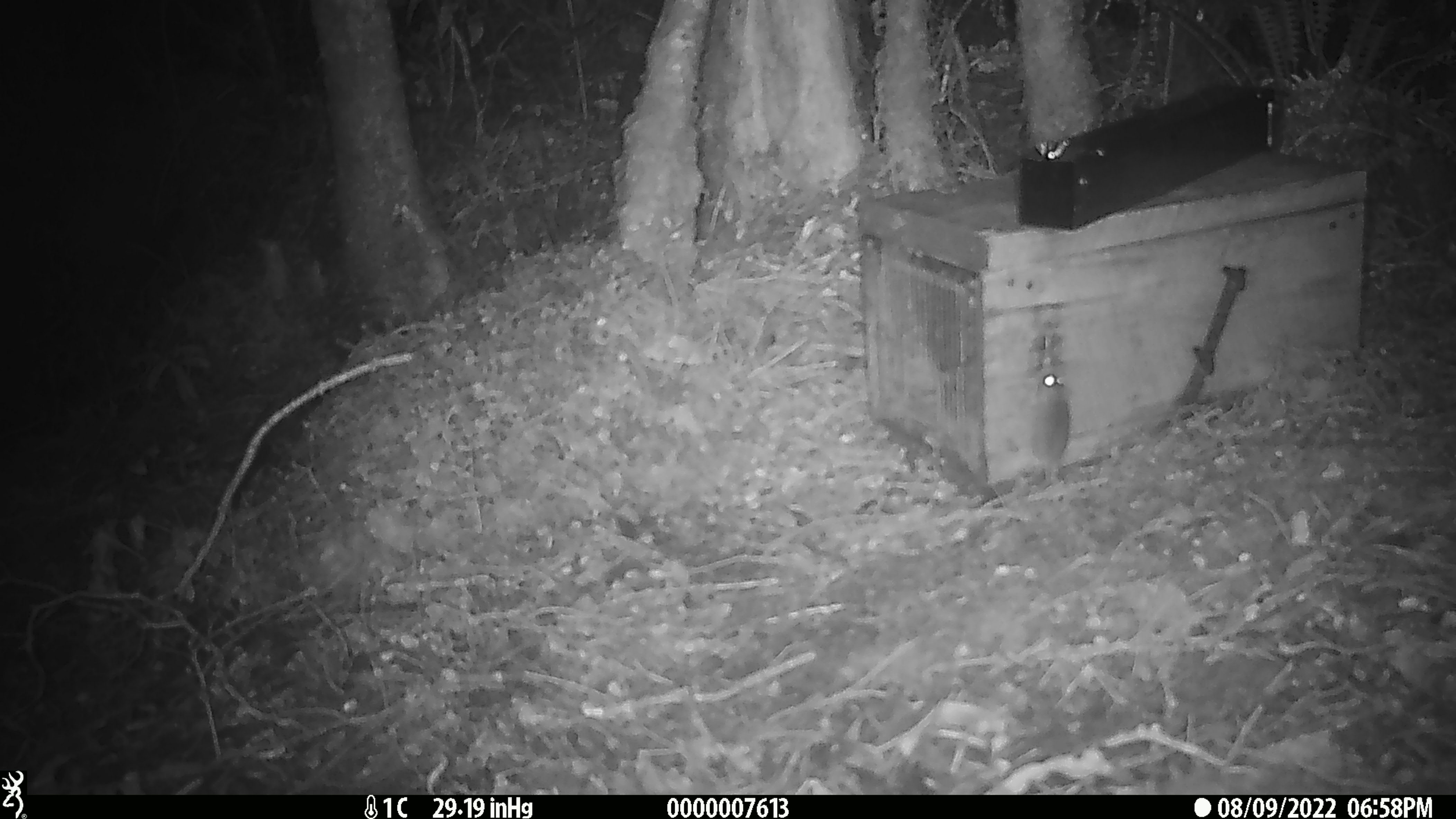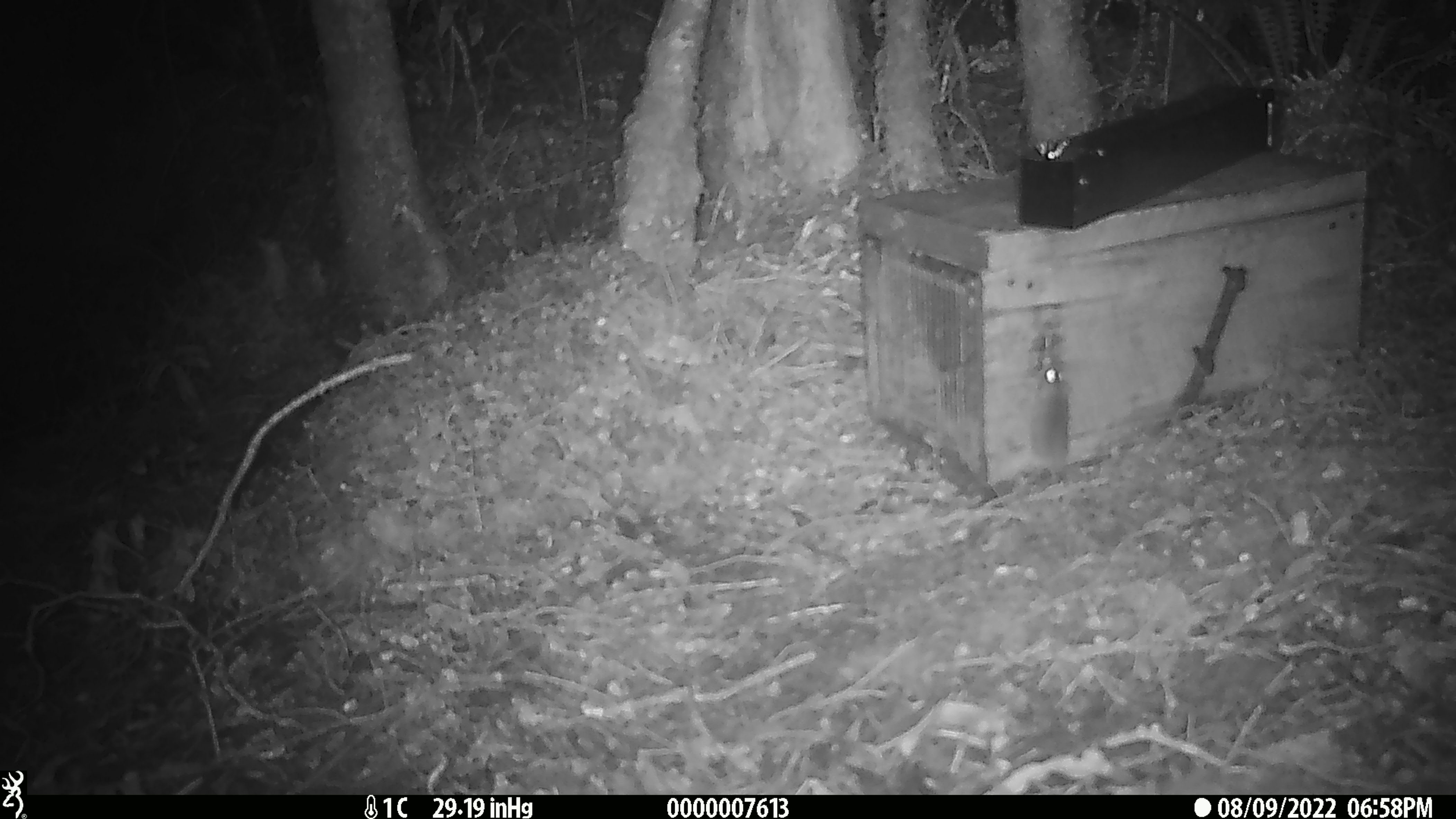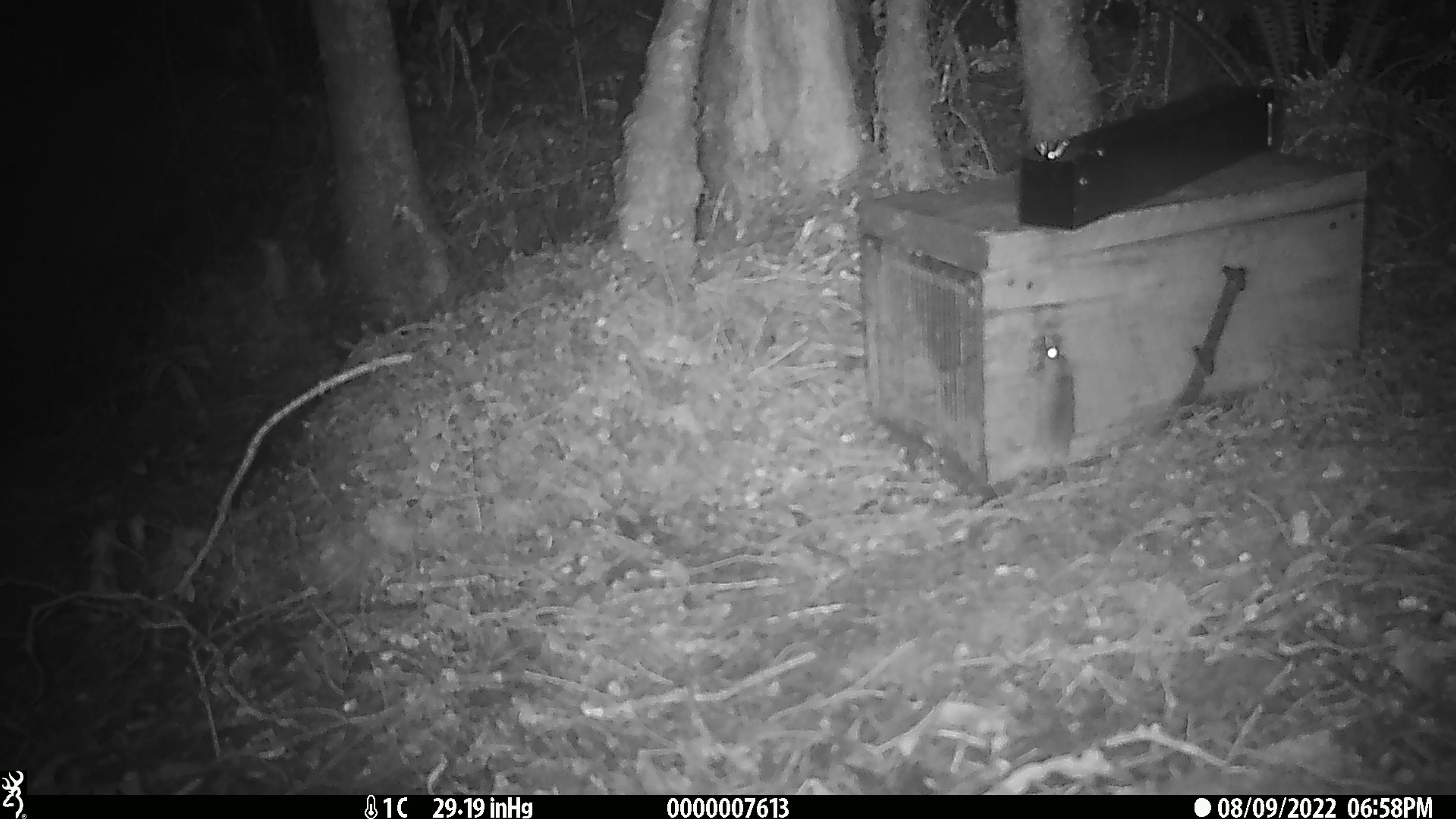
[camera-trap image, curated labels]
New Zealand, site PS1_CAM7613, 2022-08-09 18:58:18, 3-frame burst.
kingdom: Animalia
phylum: Chordata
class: Mammalia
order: Rodentia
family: Muridae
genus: Mus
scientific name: Mus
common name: mouse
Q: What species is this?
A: Mouse (Mus).